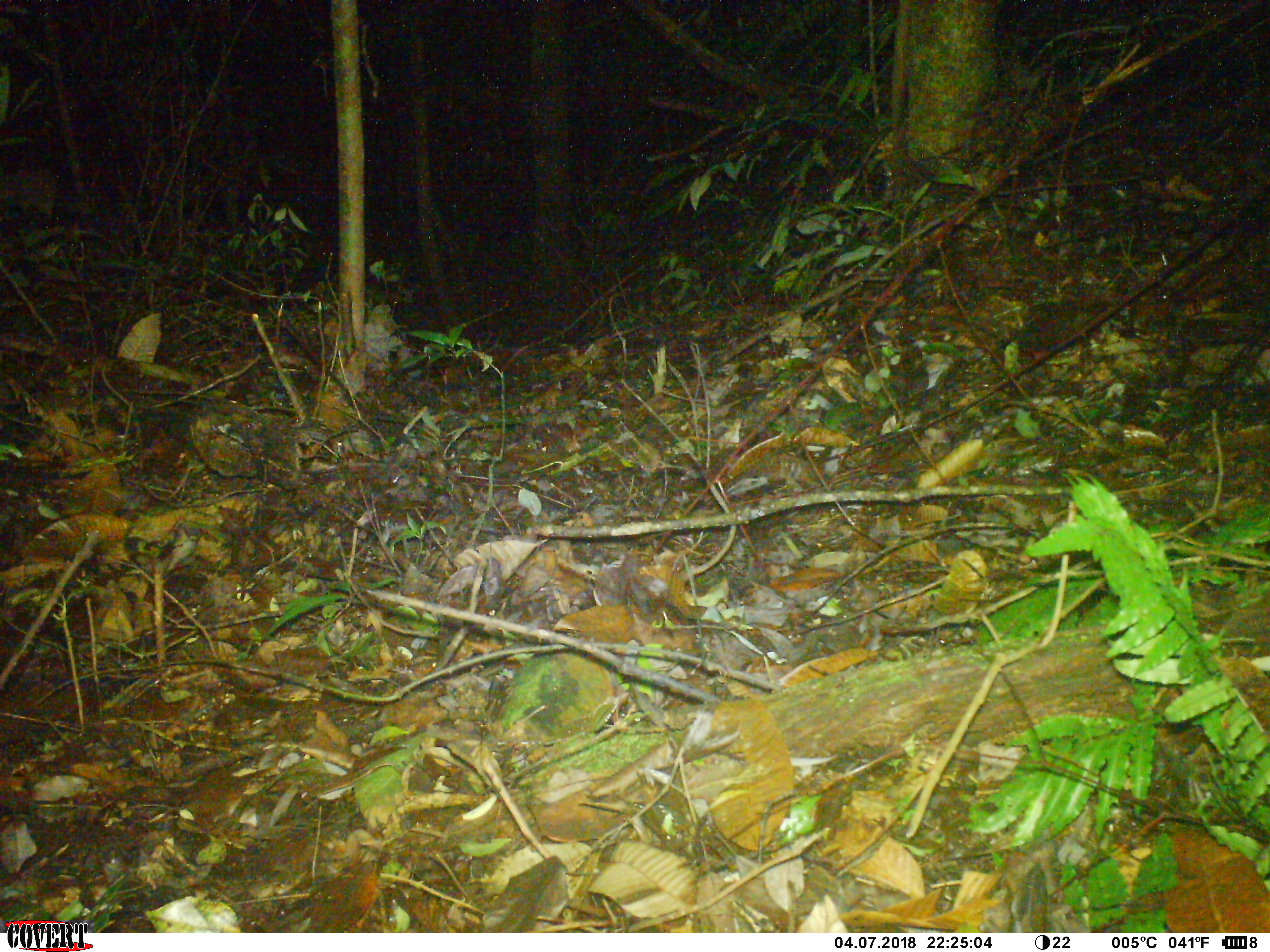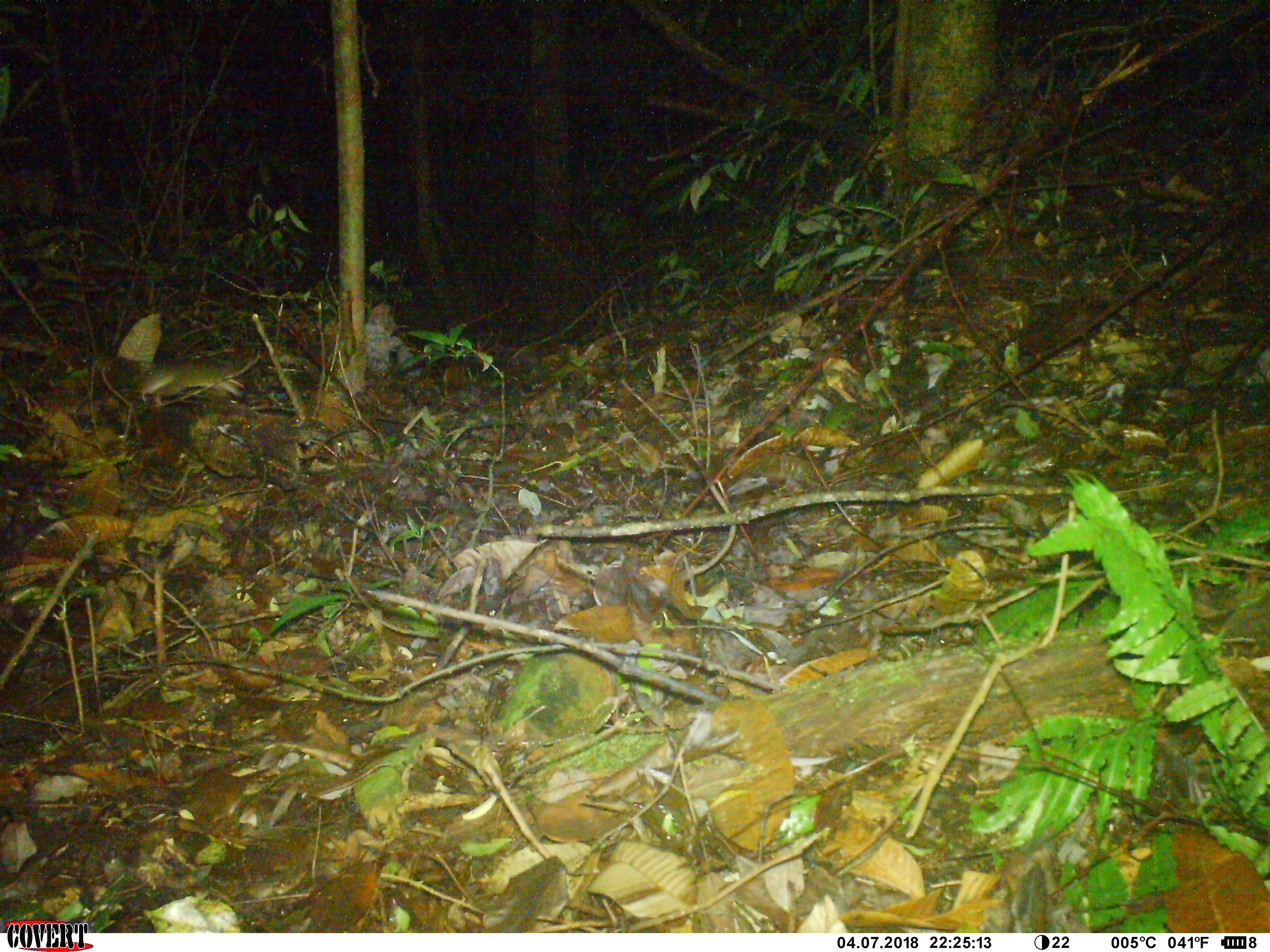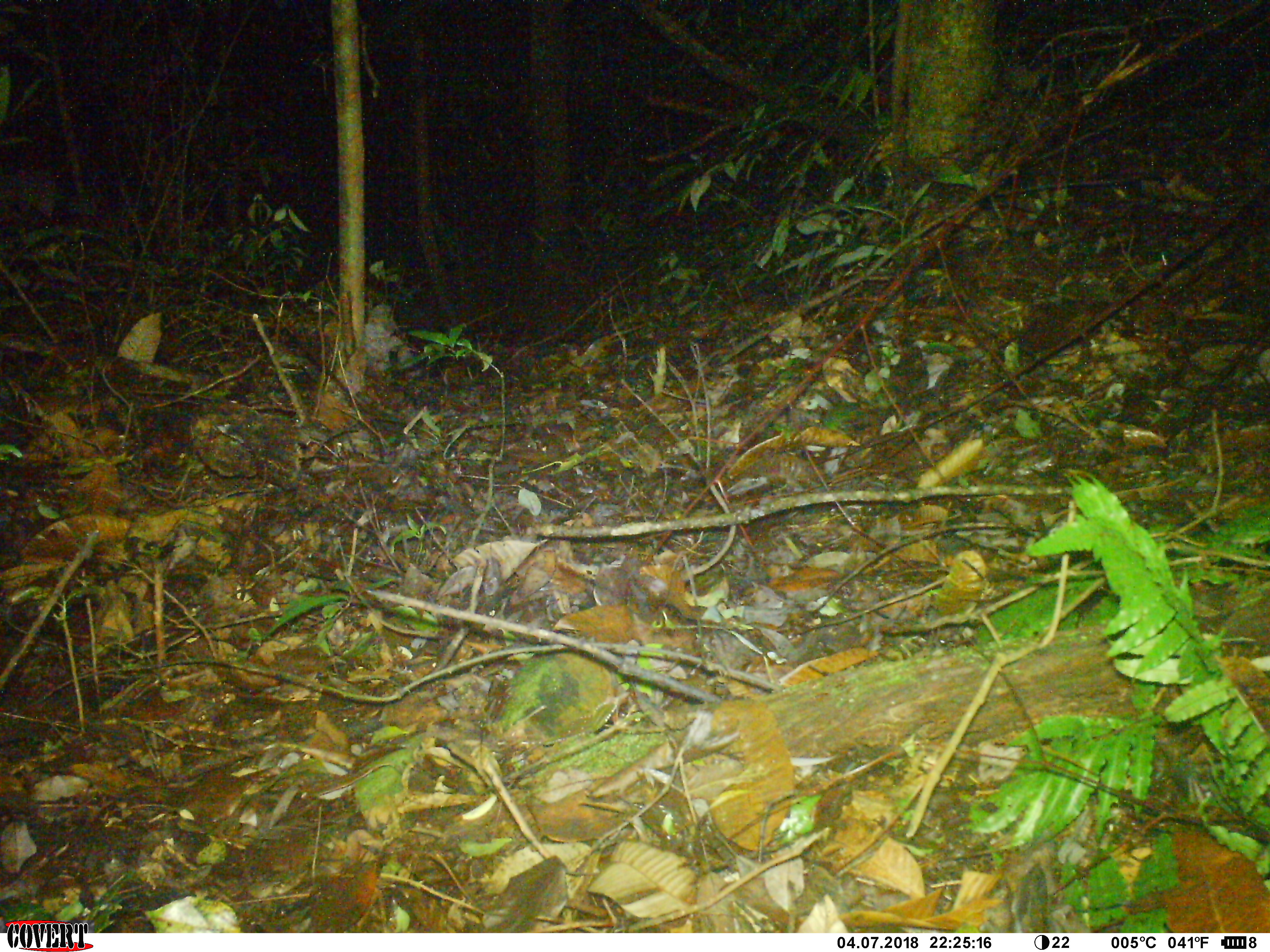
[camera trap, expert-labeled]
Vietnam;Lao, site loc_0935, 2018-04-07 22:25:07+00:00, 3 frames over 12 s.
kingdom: Animalia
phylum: Chordata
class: Mammalia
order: Rodentia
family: Muridae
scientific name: Muridae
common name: old-world mice and rats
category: unidentified murid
Unidentified murid (old-world mice and rats) (Muridae). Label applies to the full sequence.